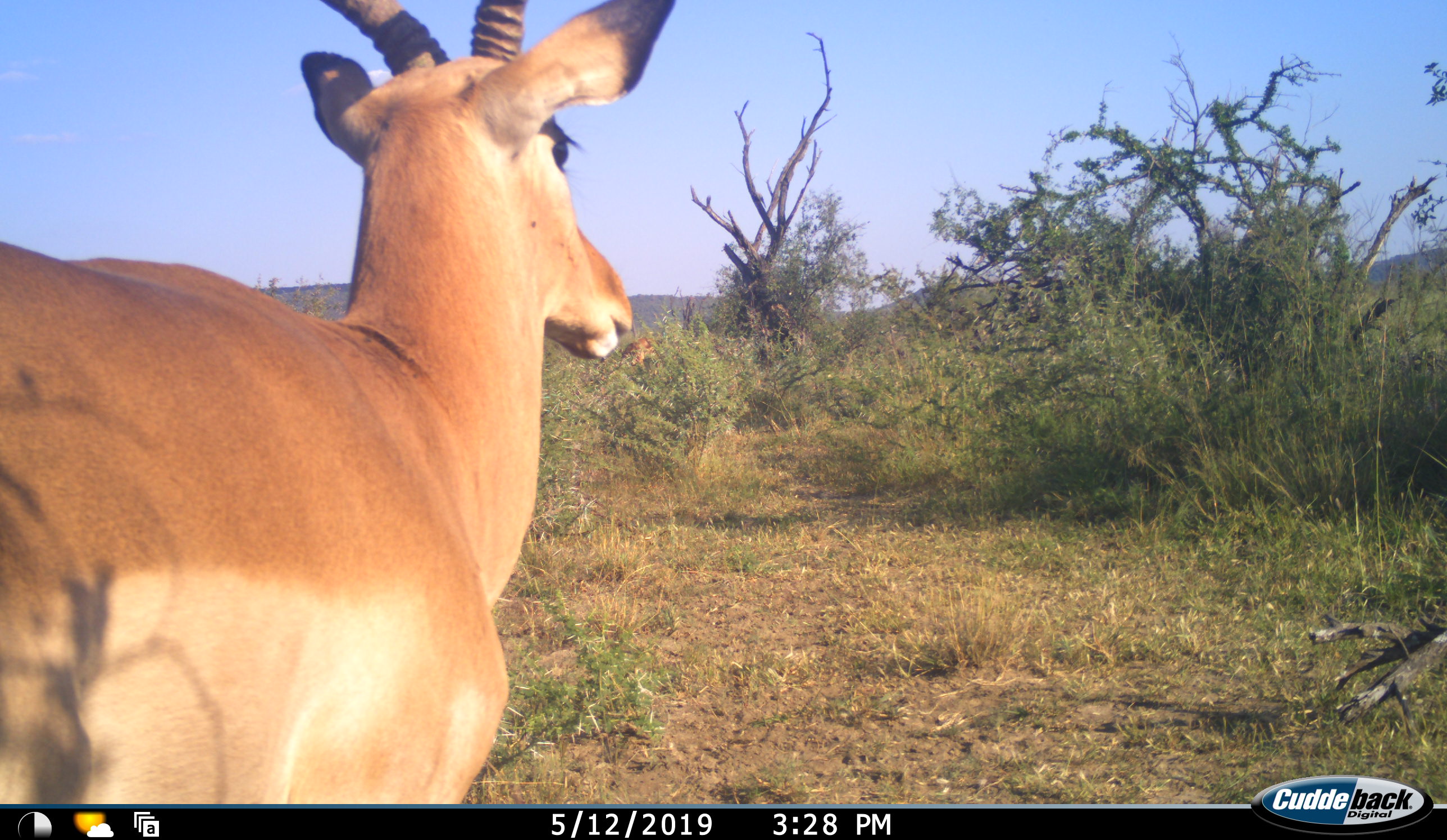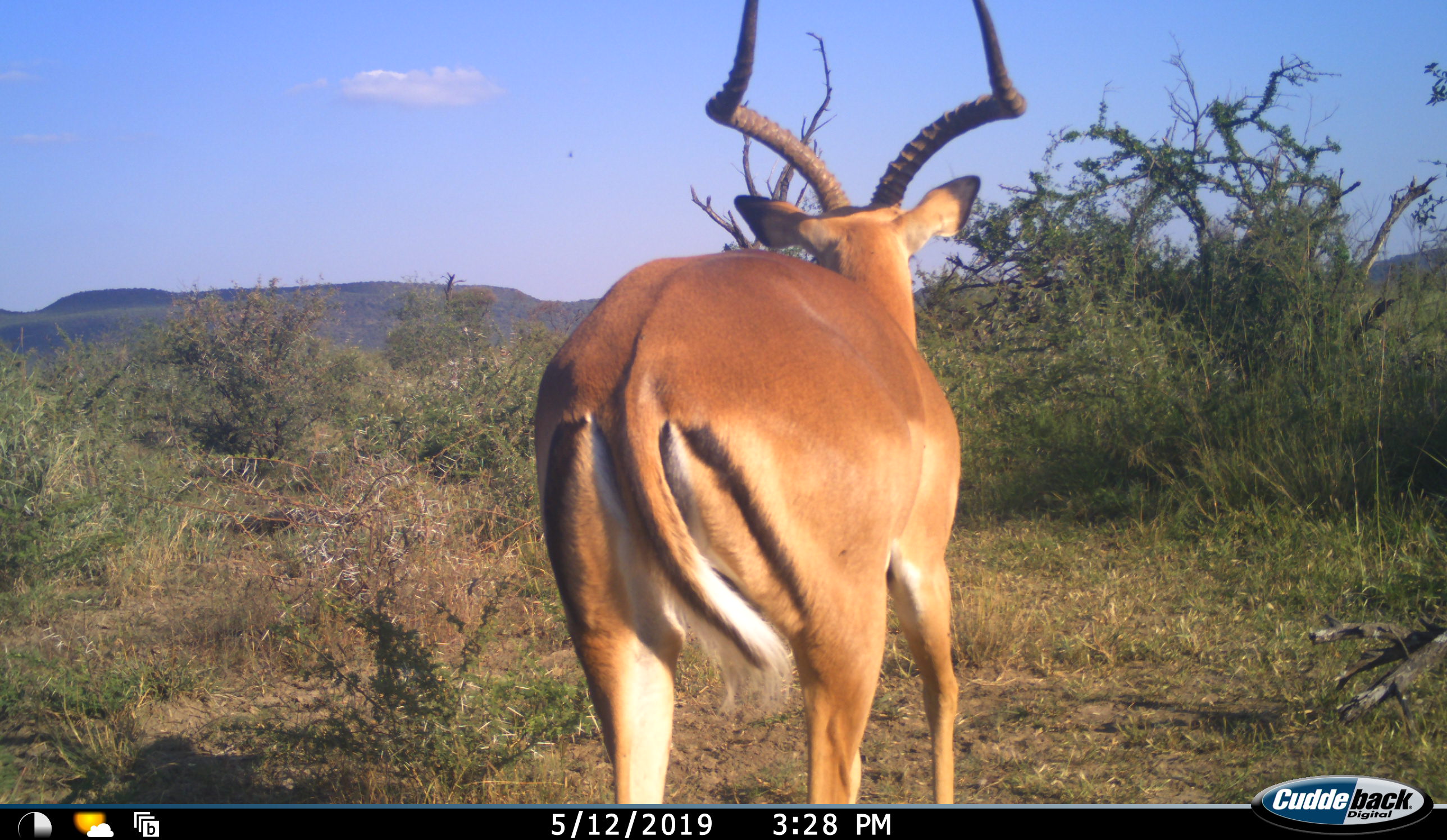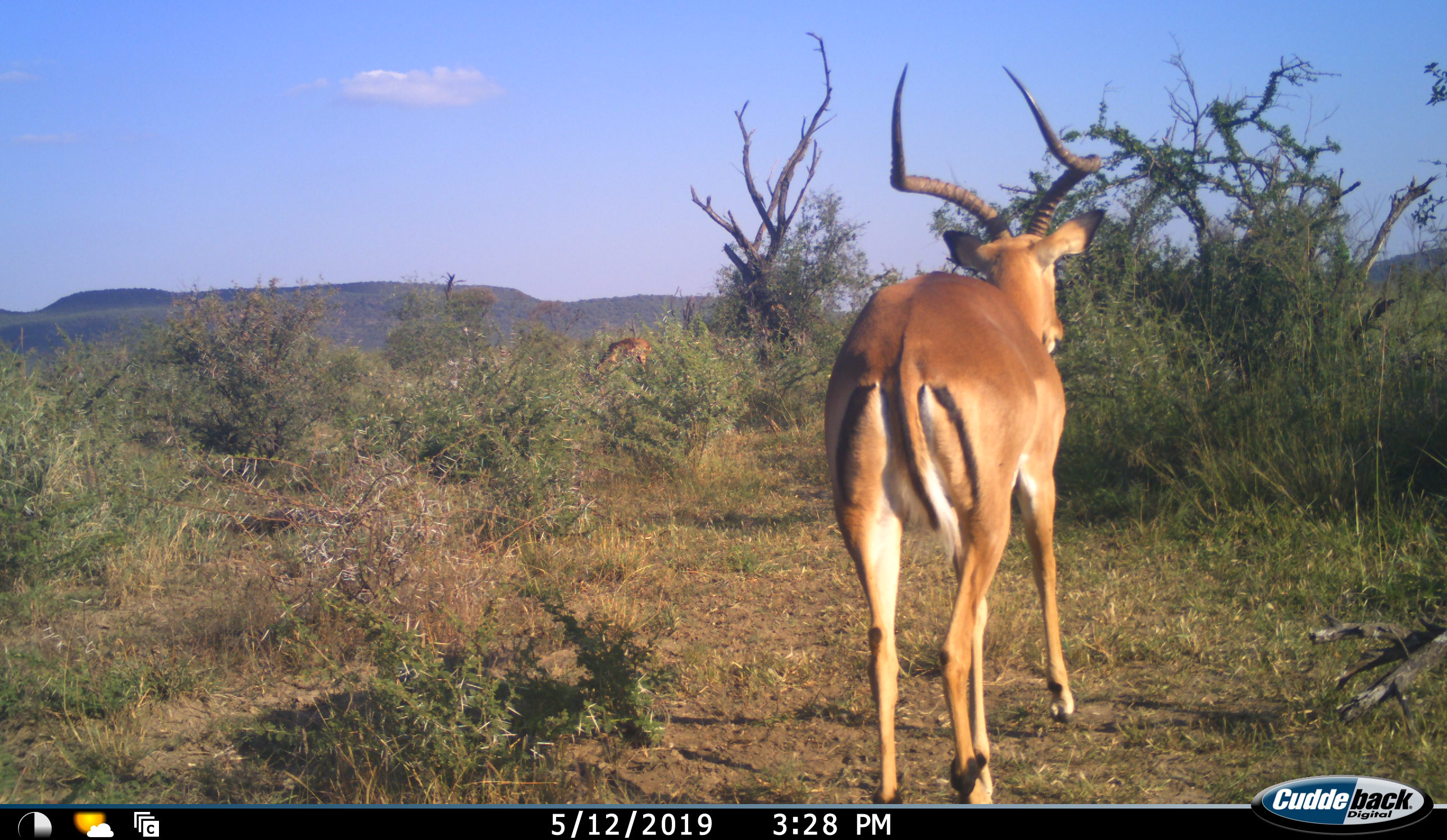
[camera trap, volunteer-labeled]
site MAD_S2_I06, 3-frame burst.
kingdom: Animalia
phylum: Chordata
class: Mammalia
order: Artiodactyla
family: Bovidae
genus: Aepyceros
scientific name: Aepyceros melampus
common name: impala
Impala (Aepyceros melampus), count 2. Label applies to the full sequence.